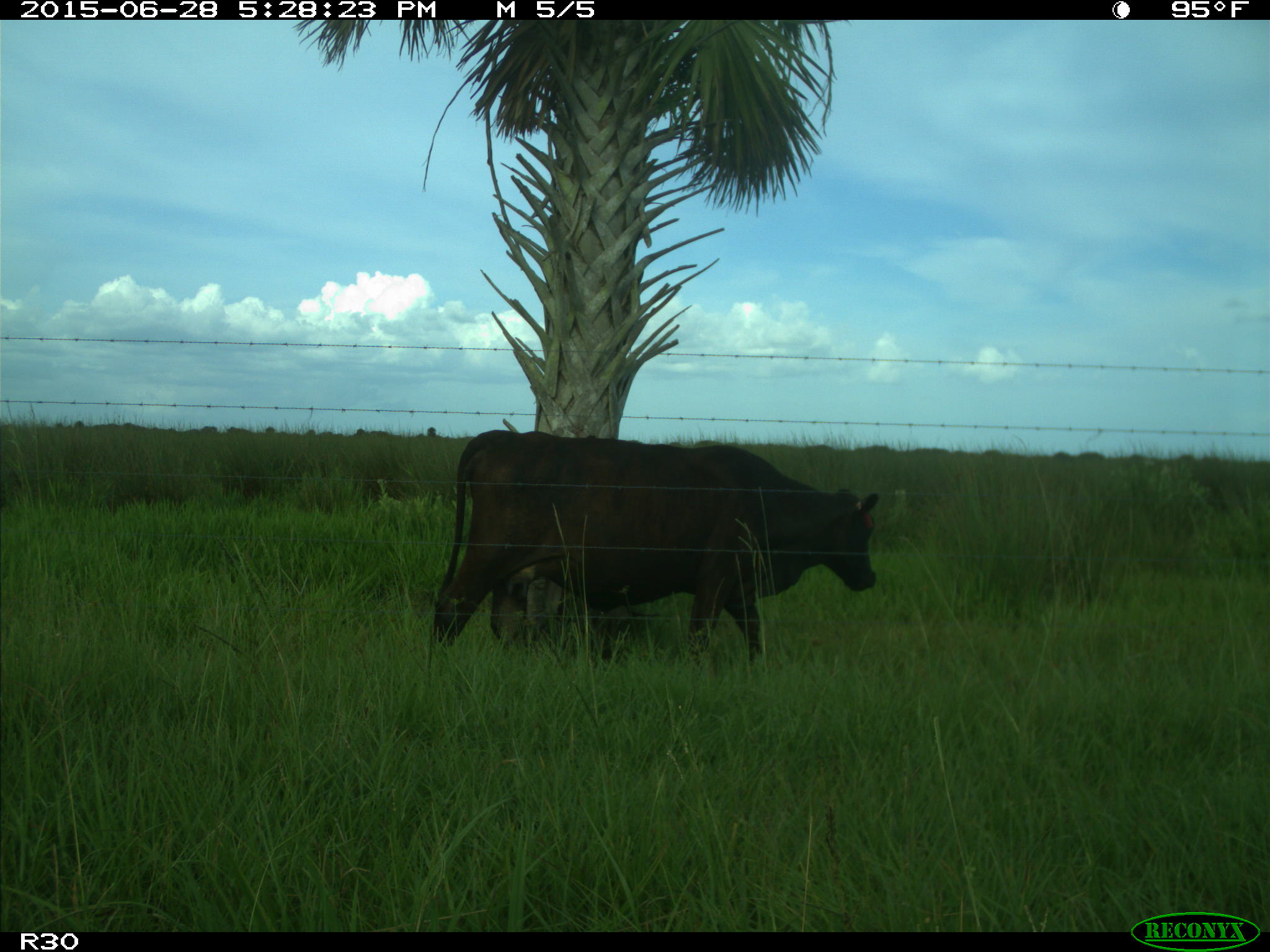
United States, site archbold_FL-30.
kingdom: Animalia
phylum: Chordata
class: Mammalia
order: Artiodactyla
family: Bovidae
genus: Bos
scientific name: Bos taurus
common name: domestic cow